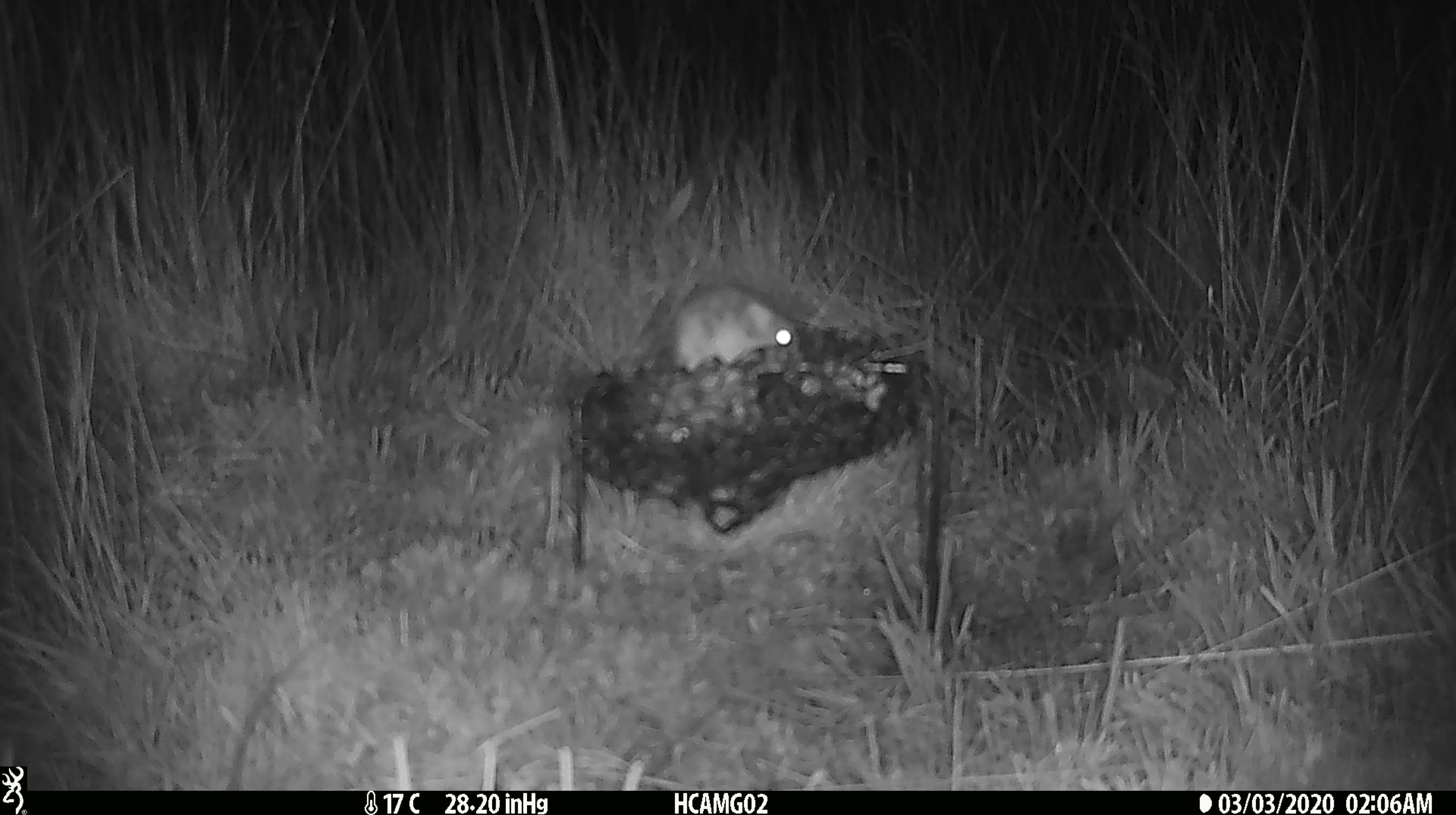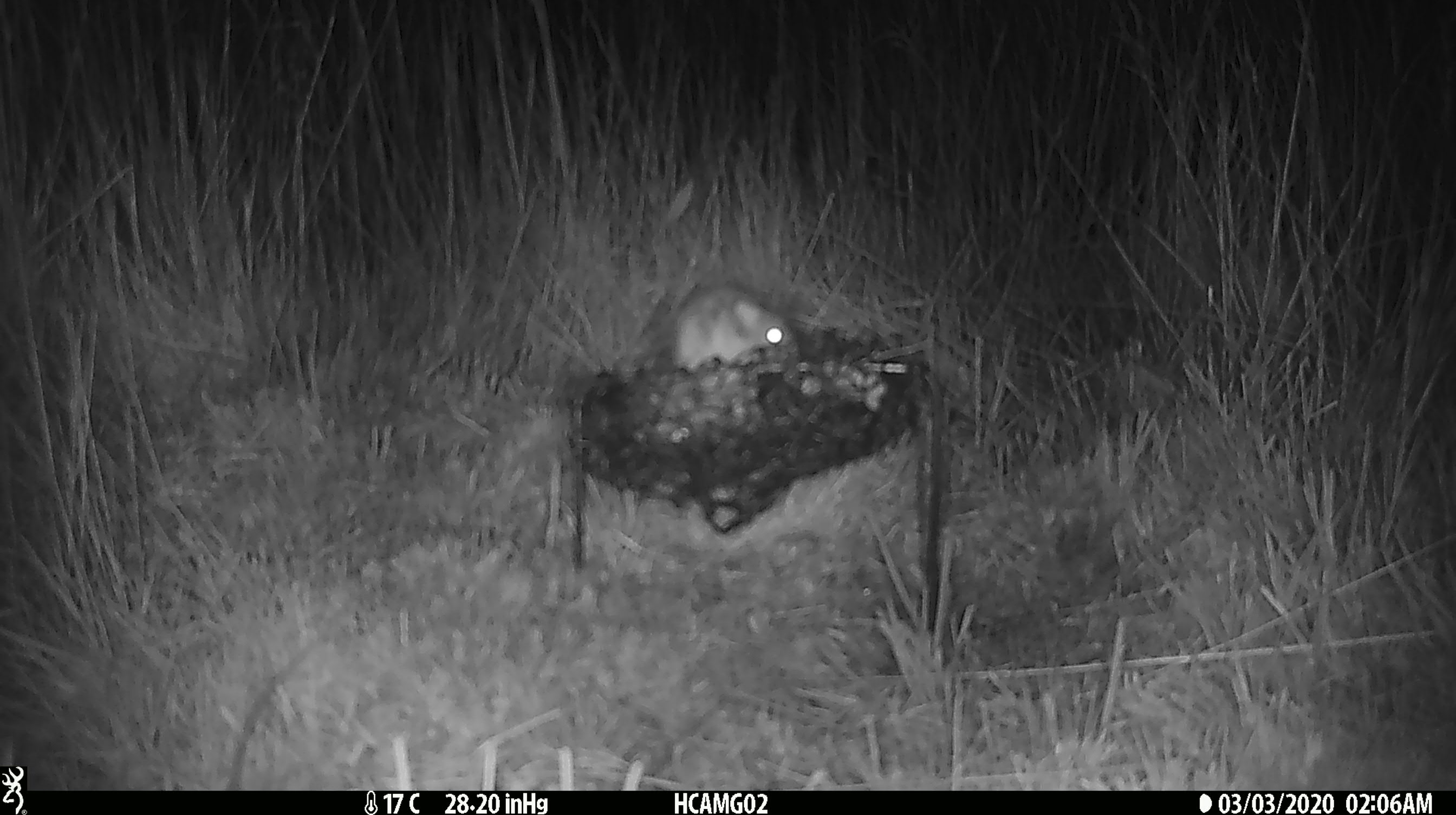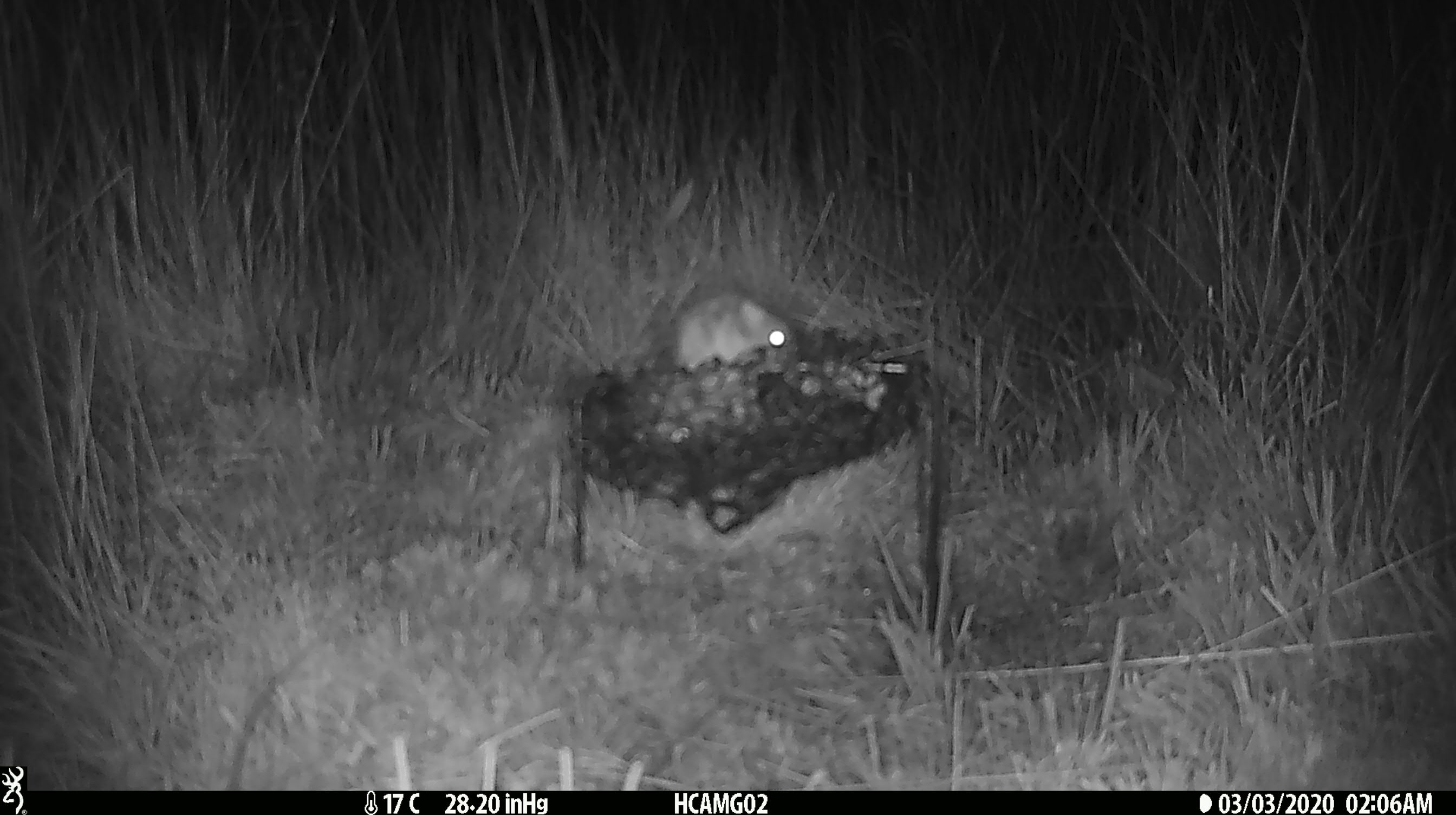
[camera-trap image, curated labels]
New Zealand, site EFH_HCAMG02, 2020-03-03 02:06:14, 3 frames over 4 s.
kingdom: Animalia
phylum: Chordata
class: Mammalia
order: Rodentia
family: Muridae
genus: Mus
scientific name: Mus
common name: mouse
Mouse (Mus).